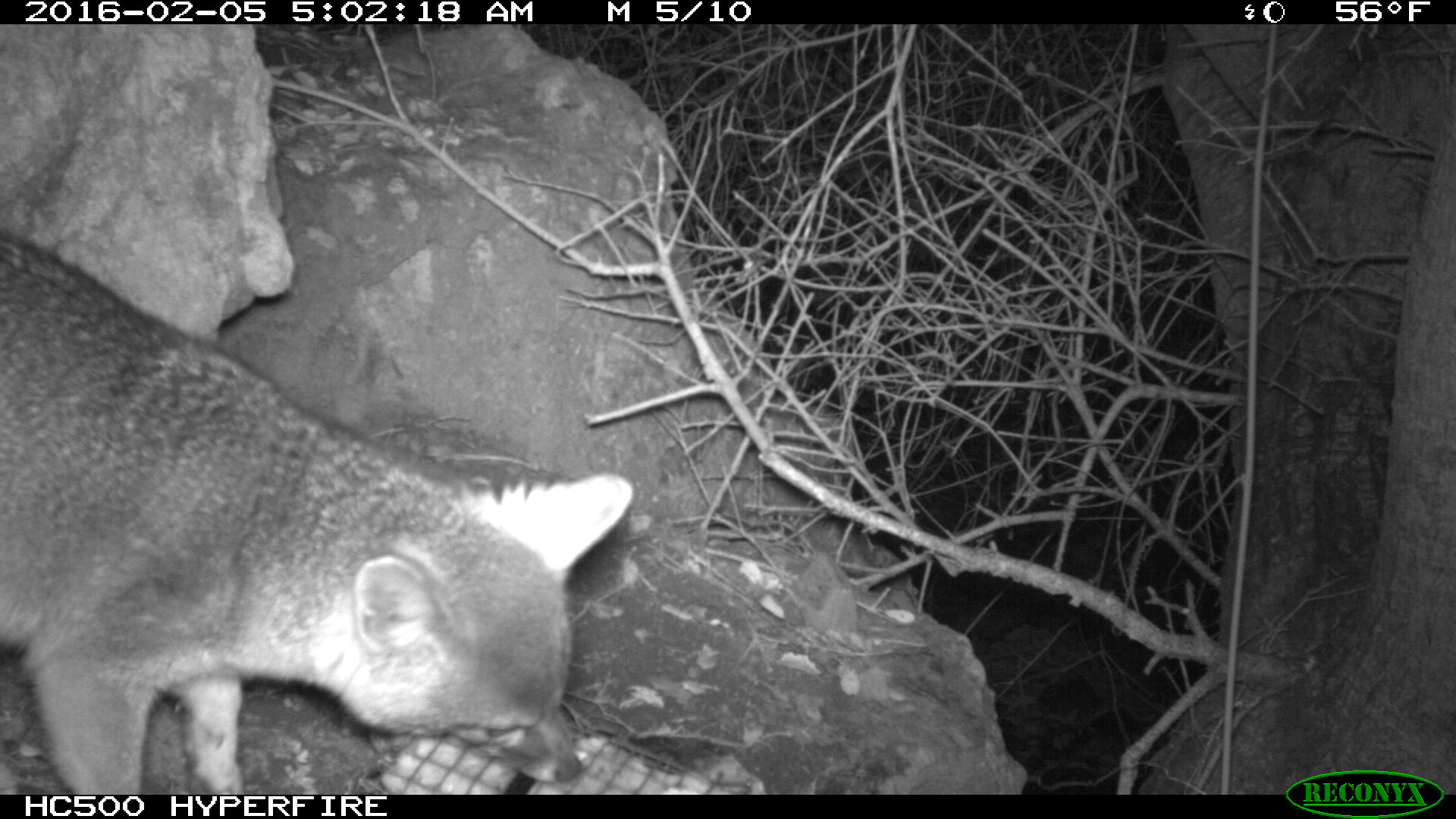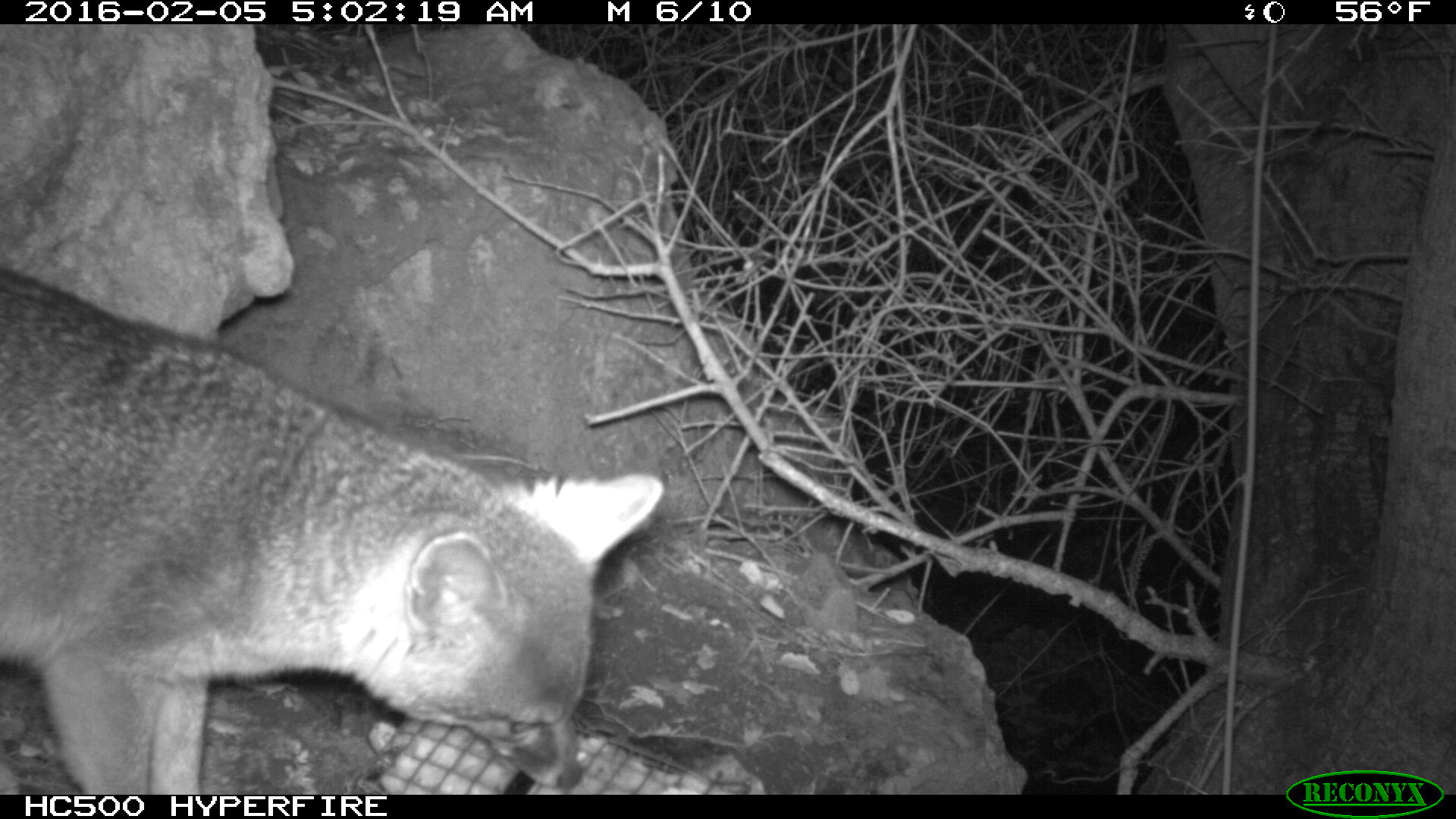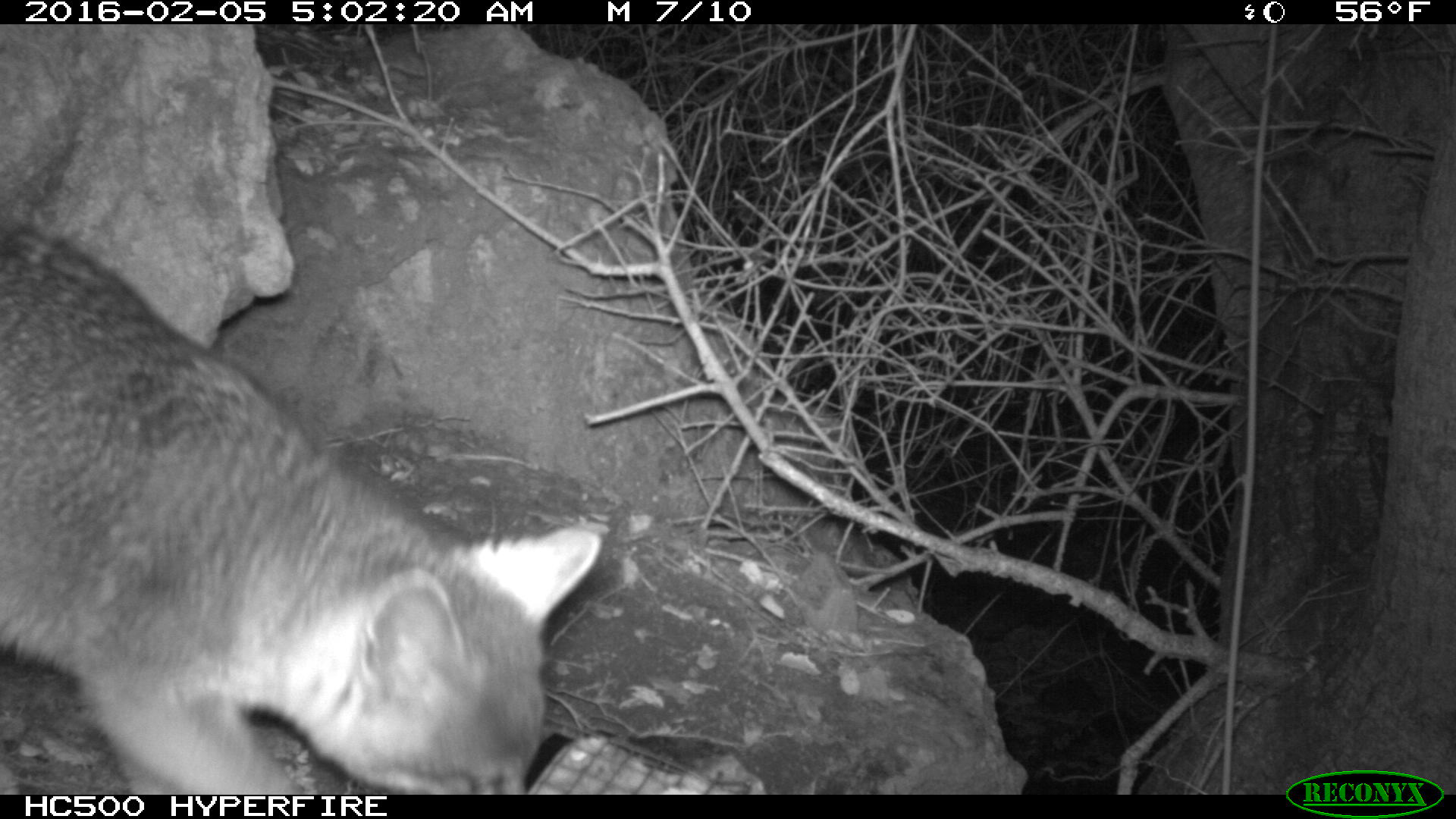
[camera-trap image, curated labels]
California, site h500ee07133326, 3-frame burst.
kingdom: Animalia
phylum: Chordata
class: Mammalia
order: Carnivora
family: Canidae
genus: Urocyon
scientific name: Urocyon littoralis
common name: island fox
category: fox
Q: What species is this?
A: Fox (island fox) (Urocyon littoralis).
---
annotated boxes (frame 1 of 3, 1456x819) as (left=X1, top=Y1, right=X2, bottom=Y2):
fox: (left=0, top=229, right=632, bottom=792)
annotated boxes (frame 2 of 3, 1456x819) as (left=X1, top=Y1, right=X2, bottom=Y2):
fox: (left=0, top=262, right=664, bottom=792)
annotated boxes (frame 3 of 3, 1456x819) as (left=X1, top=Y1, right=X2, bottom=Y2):
fox: (left=0, top=216, right=603, bottom=794)